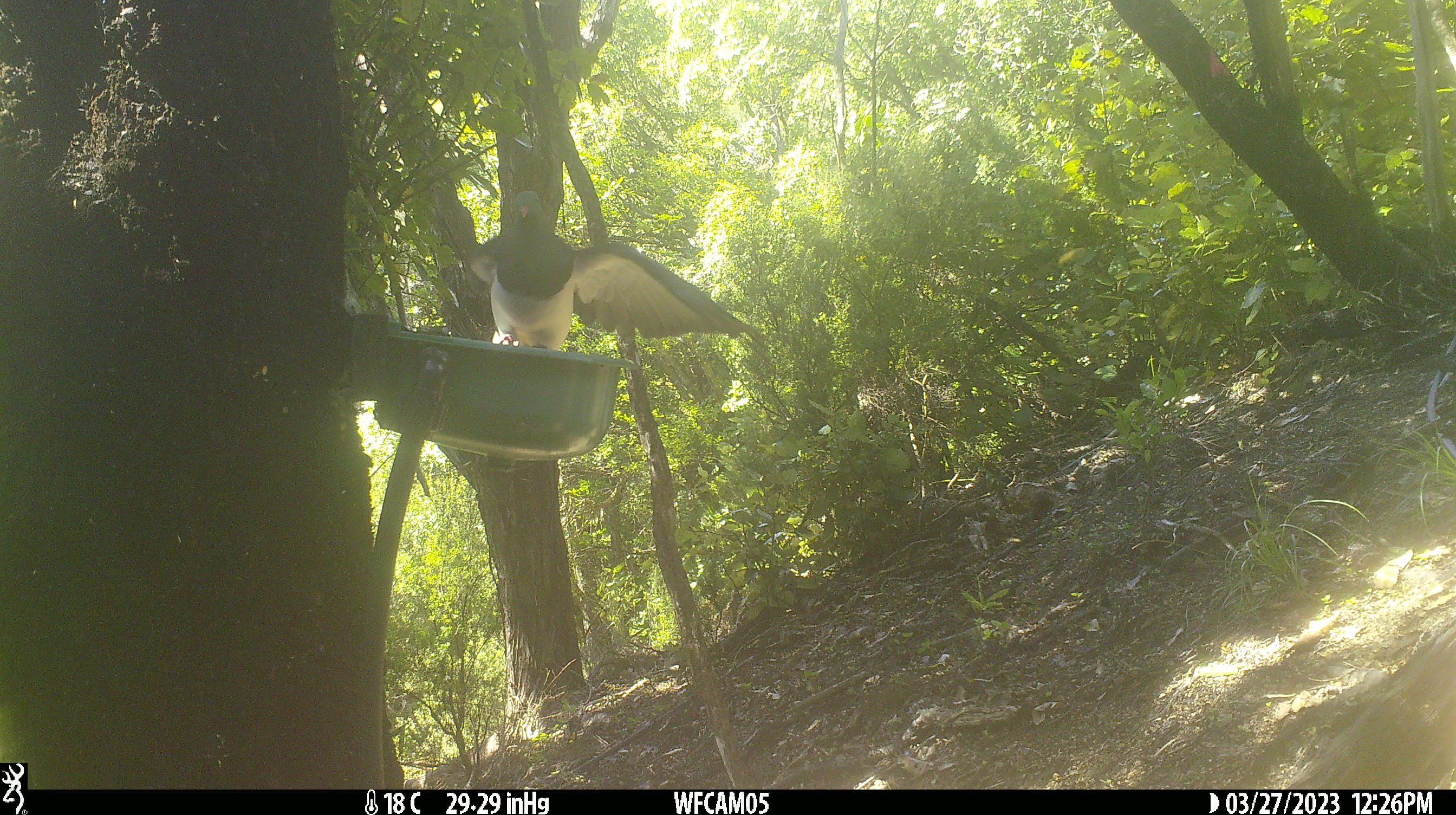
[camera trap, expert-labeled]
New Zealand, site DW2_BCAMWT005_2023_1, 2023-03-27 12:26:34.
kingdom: Animalia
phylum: Chordata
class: Aves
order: Columbiformes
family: Columbidae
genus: Hemiphaga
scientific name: Hemiphaga novaeseelandiae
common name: new zealand pigeon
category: kereru